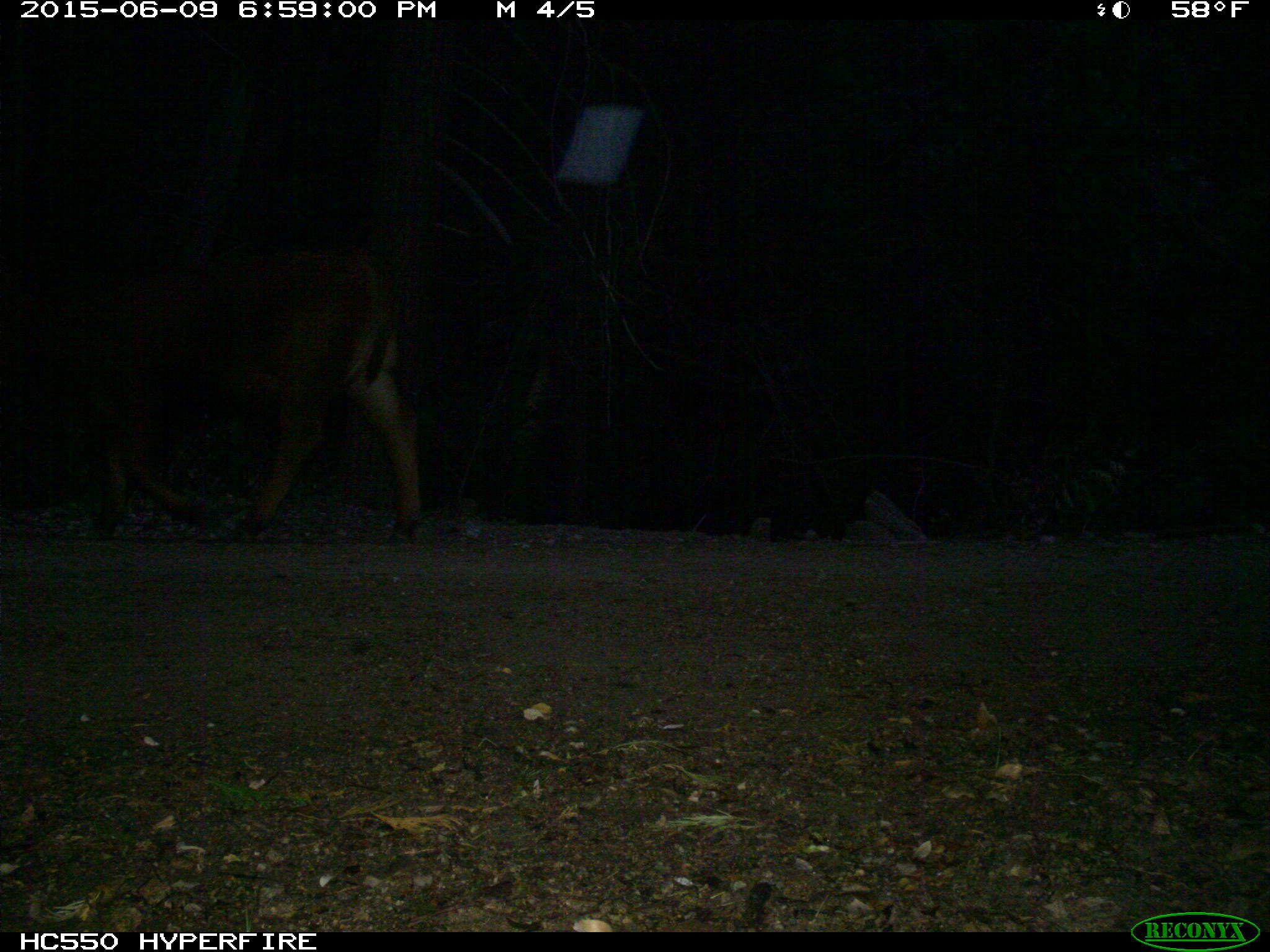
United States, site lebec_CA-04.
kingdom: Animalia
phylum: Chordata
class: Mammalia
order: Artiodactyla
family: Bovidae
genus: Bos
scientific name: Bos taurus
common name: domestic cow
Bos taurus (domestic cow).